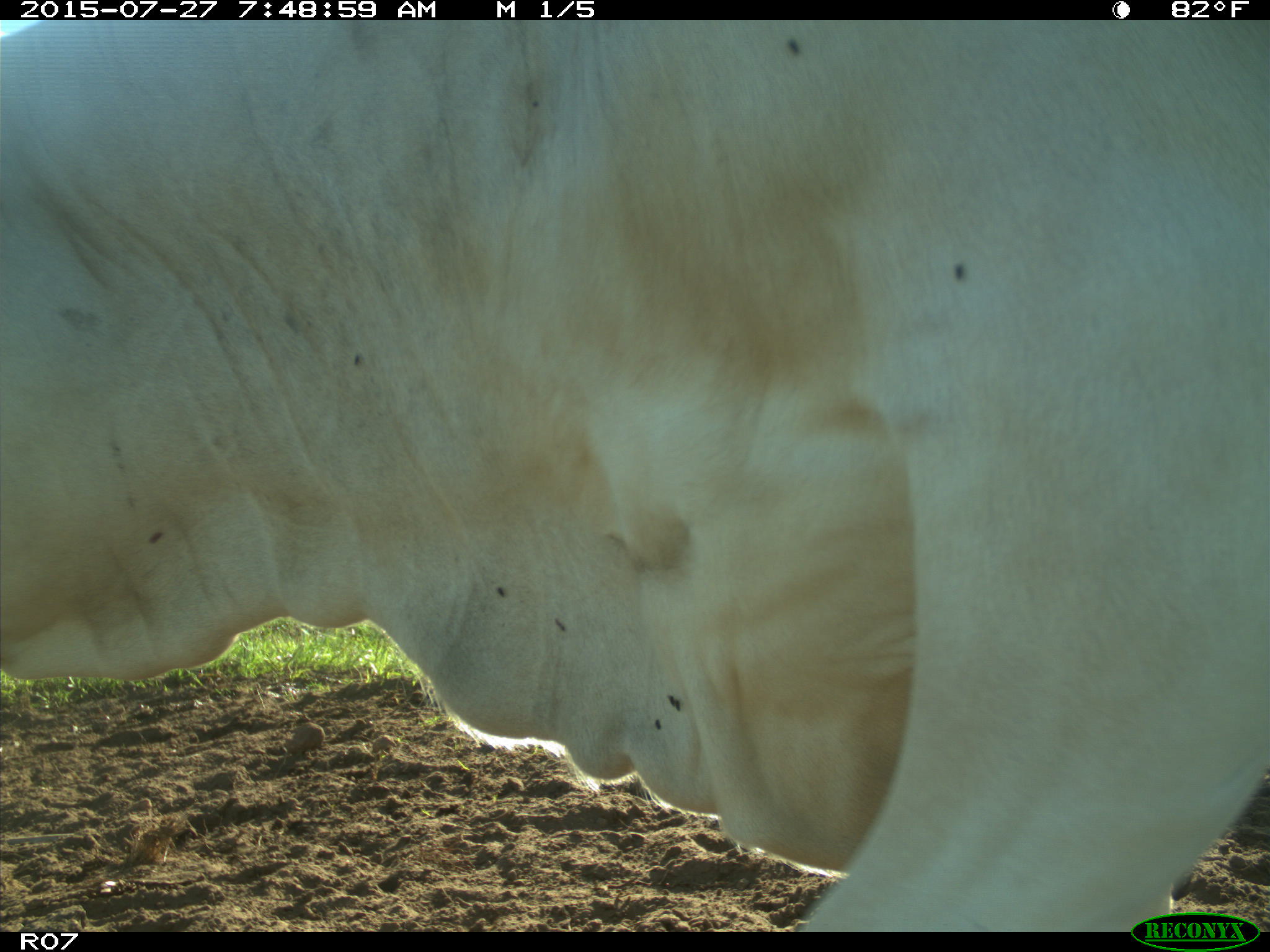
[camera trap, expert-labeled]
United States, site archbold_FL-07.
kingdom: Animalia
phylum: Chordata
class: Mammalia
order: Artiodactyla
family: Bovidae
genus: Bos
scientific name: Bos taurus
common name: domestic cow